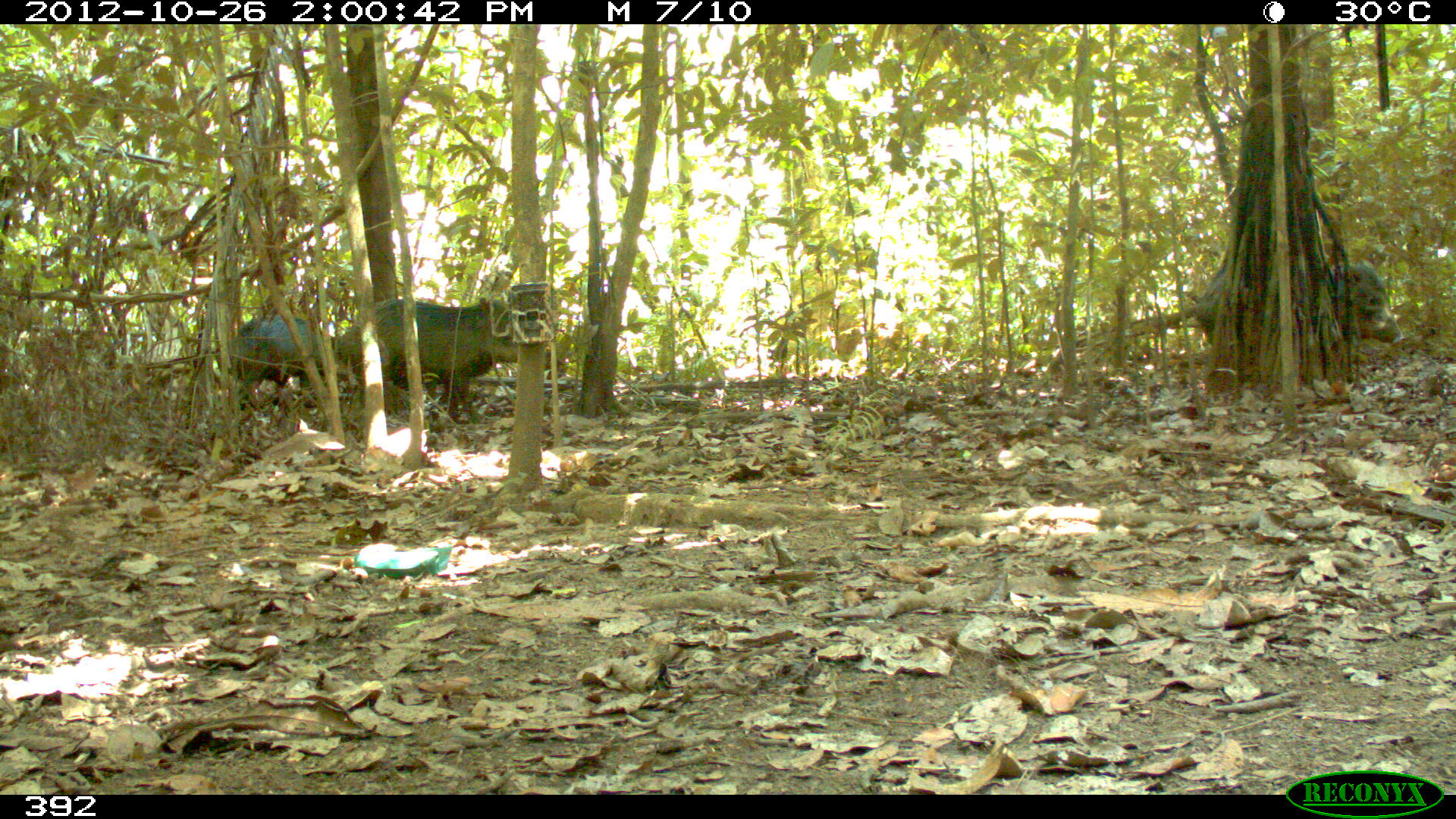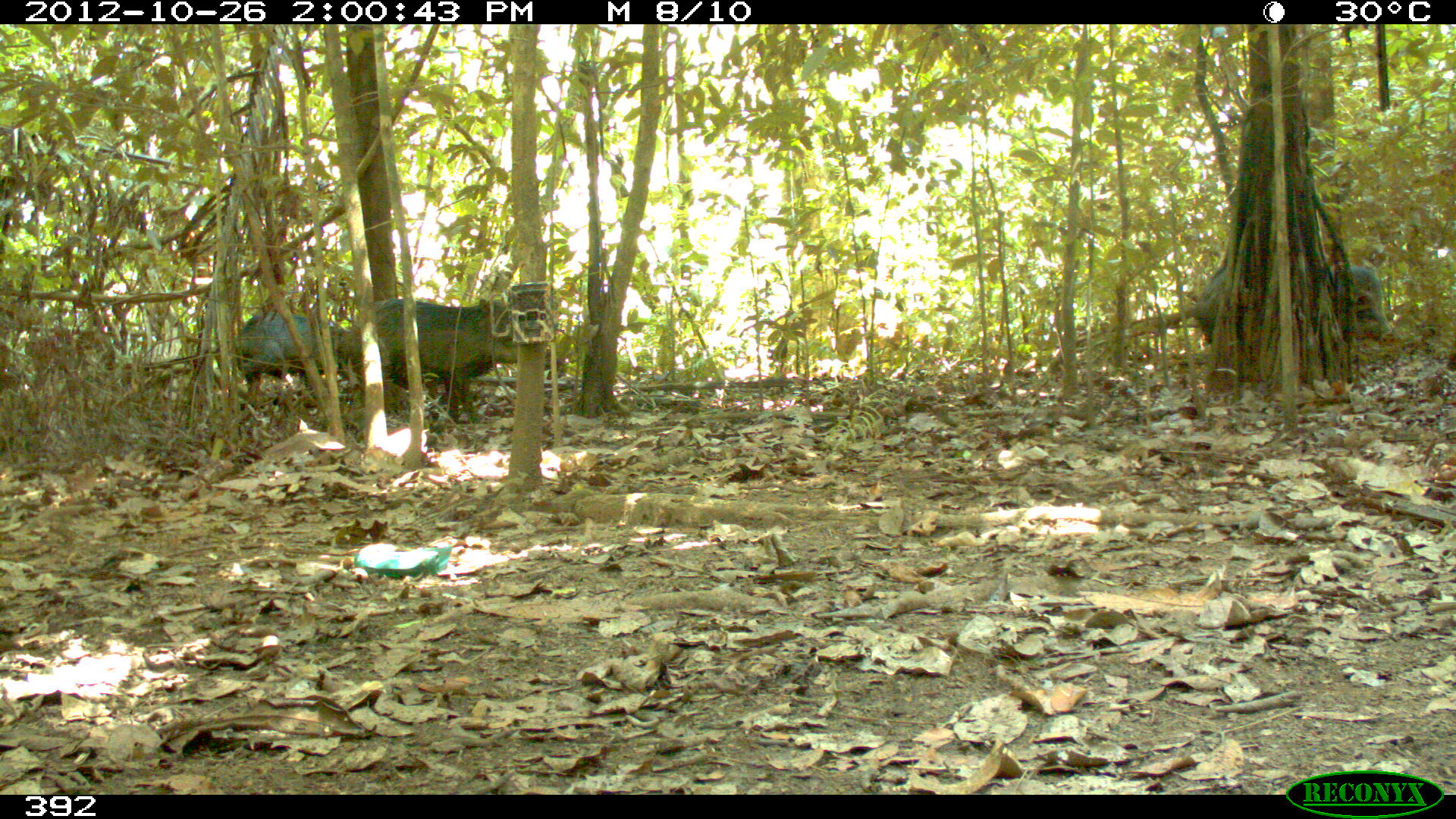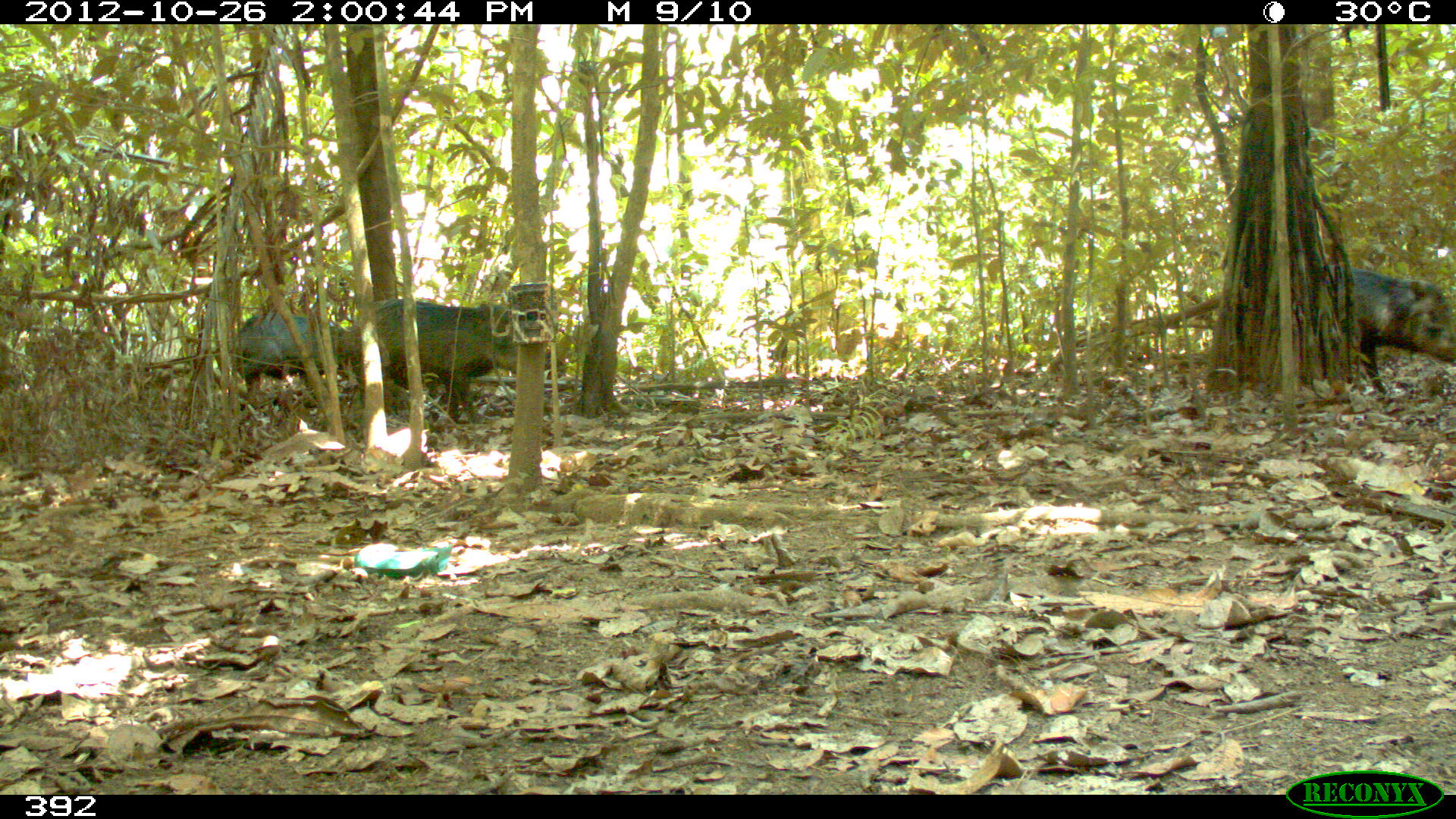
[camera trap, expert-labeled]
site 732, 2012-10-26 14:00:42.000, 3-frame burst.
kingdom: Animalia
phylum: Chordata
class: Mammalia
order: Artiodactyla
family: Tayassuidae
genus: Tayassu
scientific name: Tayassu pecari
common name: white-lipped peccary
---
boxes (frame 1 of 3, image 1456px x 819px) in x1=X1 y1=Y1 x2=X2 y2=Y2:
tayassu pecari: x1=333 y1=295 x2=559 y2=423; x1=1192 y1=258 x2=1406 y2=347; x1=227 y1=312 x2=325 y2=408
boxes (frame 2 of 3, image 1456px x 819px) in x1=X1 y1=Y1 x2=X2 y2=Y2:
tayassu pecari: x1=375 y1=297 x2=561 y2=424; x1=1196 y1=263 x2=1394 y2=345; x1=232 y1=309 x2=364 y2=395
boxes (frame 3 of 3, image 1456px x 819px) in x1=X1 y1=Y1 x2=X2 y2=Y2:
tayassu pecari: x1=342 y1=299 x2=568 y2=423; x1=1353 y1=267 x2=1456 y2=393; x1=230 y1=306 x2=348 y2=403